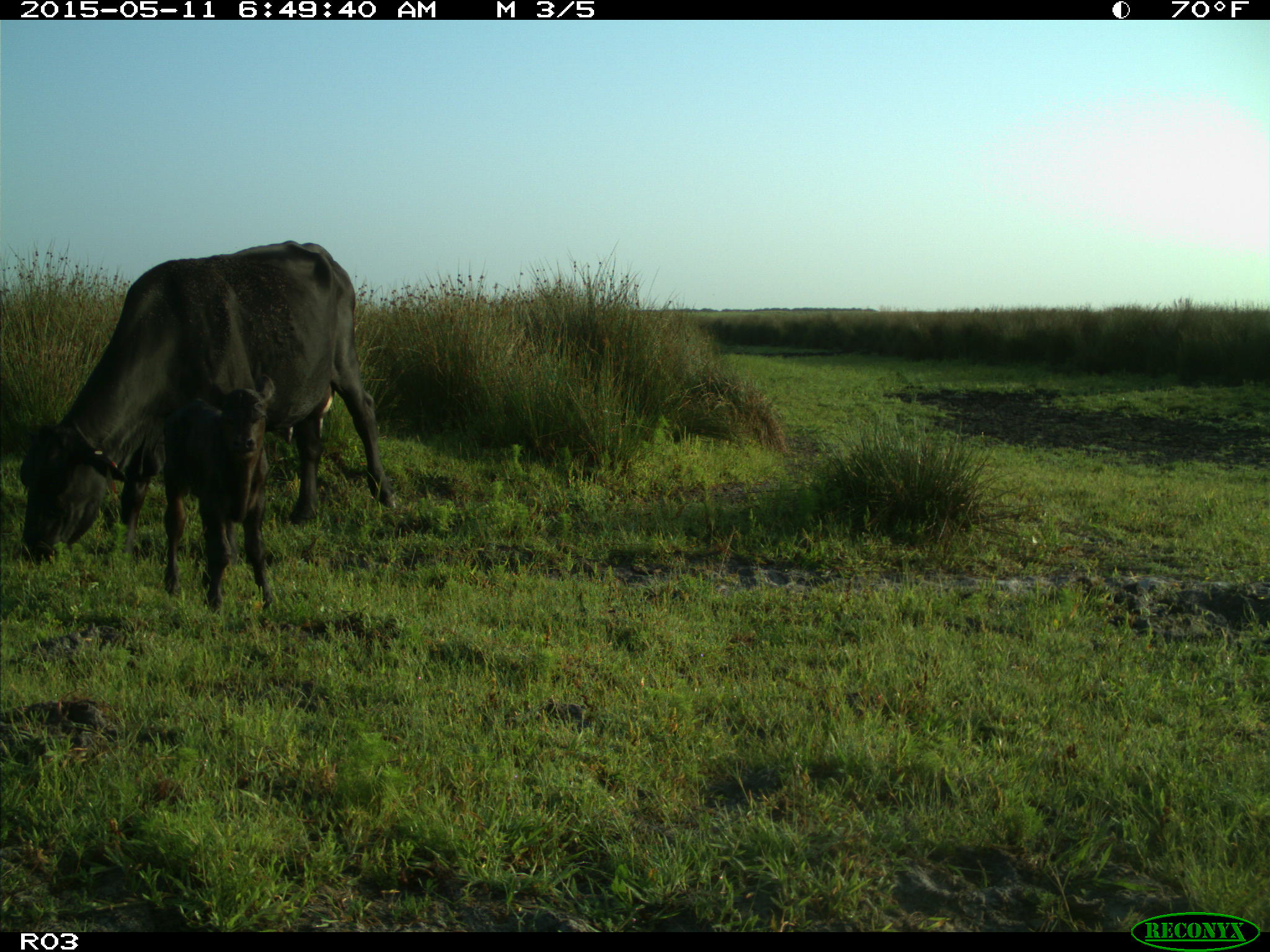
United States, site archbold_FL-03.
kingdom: Animalia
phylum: Chordata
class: Mammalia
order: Artiodactyla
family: Bovidae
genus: Bos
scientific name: Bos taurus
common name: domestic cow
Bos taurus (domestic cow).